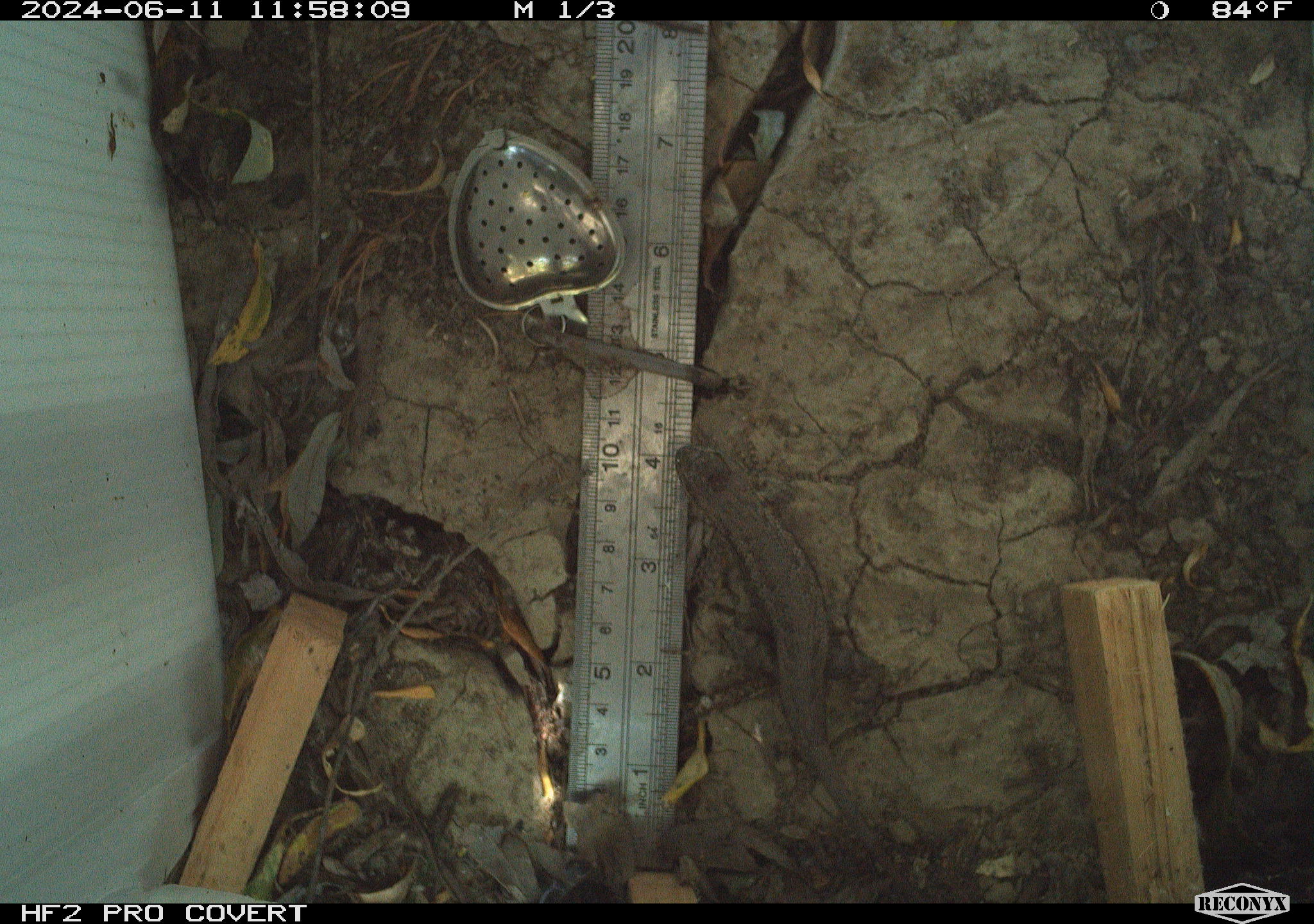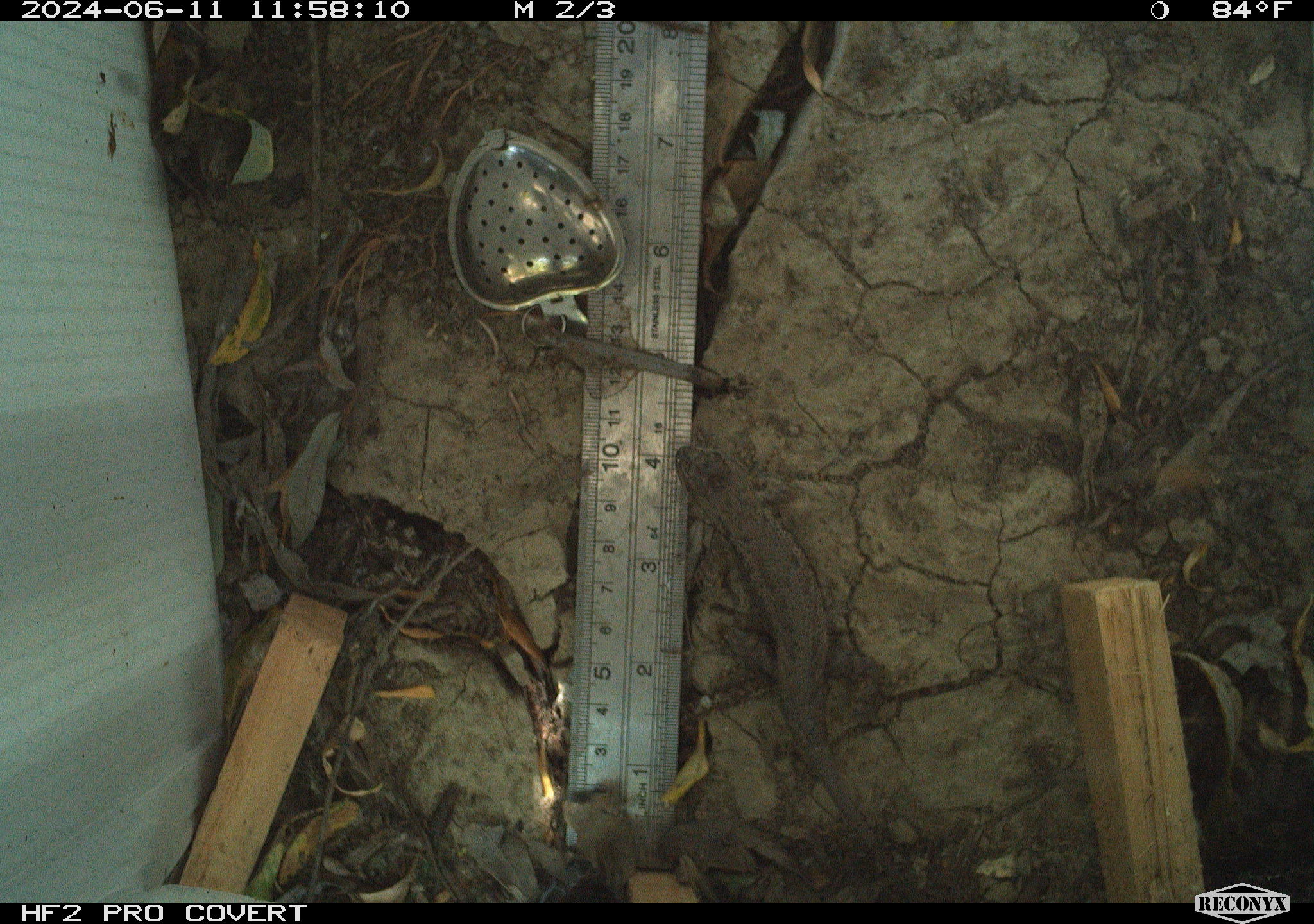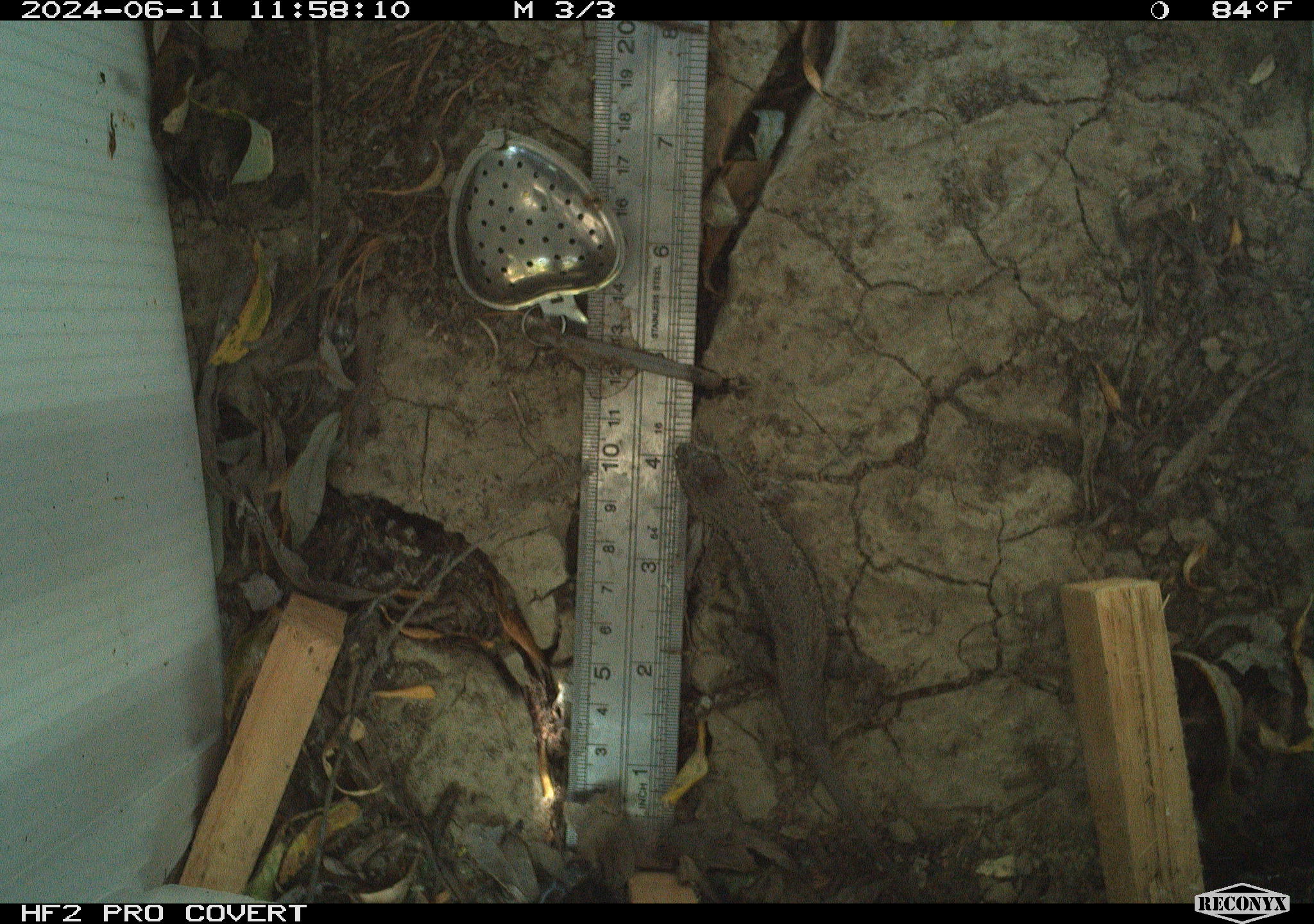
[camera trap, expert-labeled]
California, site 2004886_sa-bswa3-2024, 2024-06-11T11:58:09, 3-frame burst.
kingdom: Animalia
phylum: Chordata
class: Reptilia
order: Squamata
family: Phrynosomatidae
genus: Sceloporus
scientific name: Sceloporus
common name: spiny lizards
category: sceloporus species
Sceloporus species (spiny lizards) (Sceloporus).